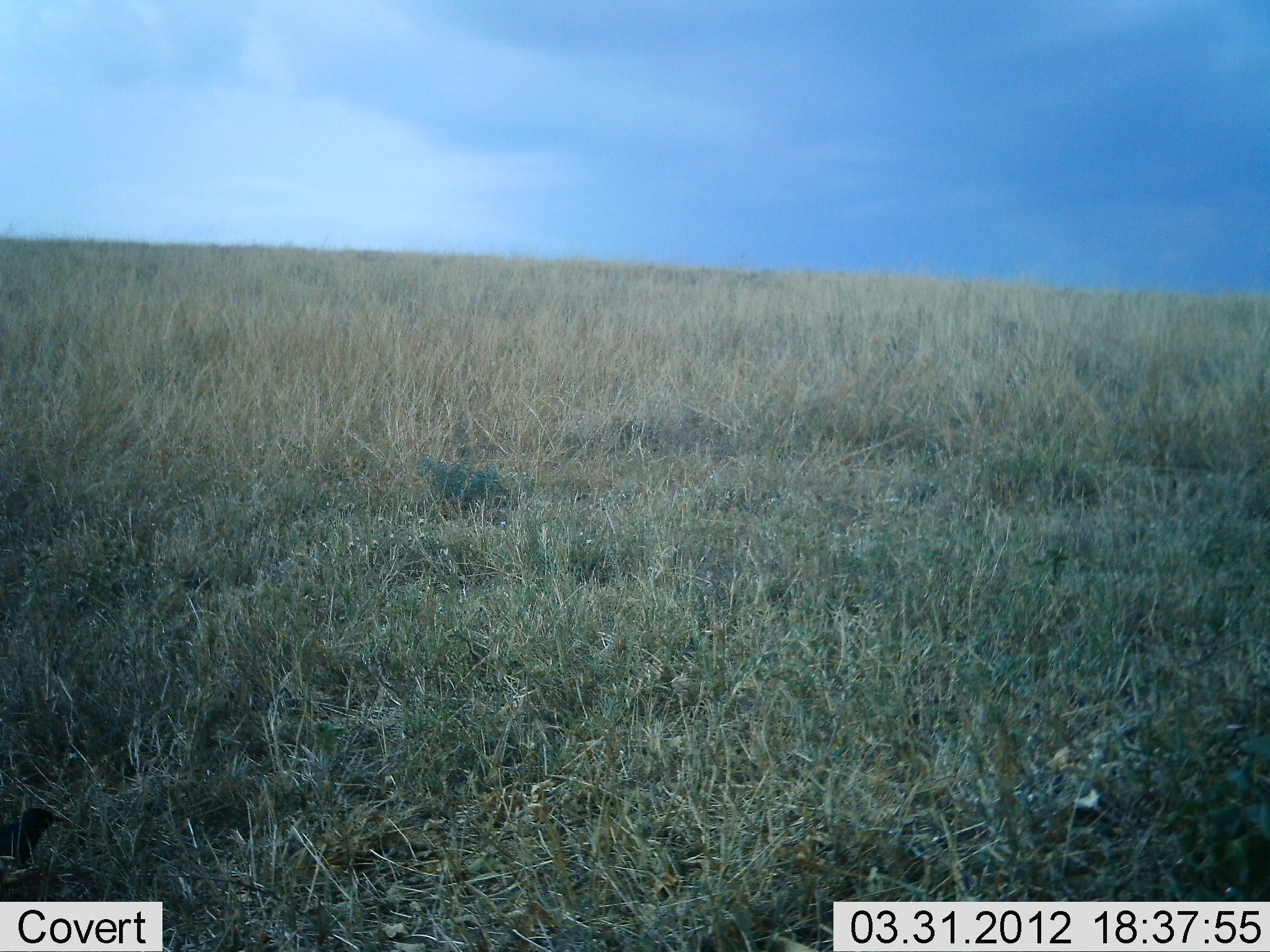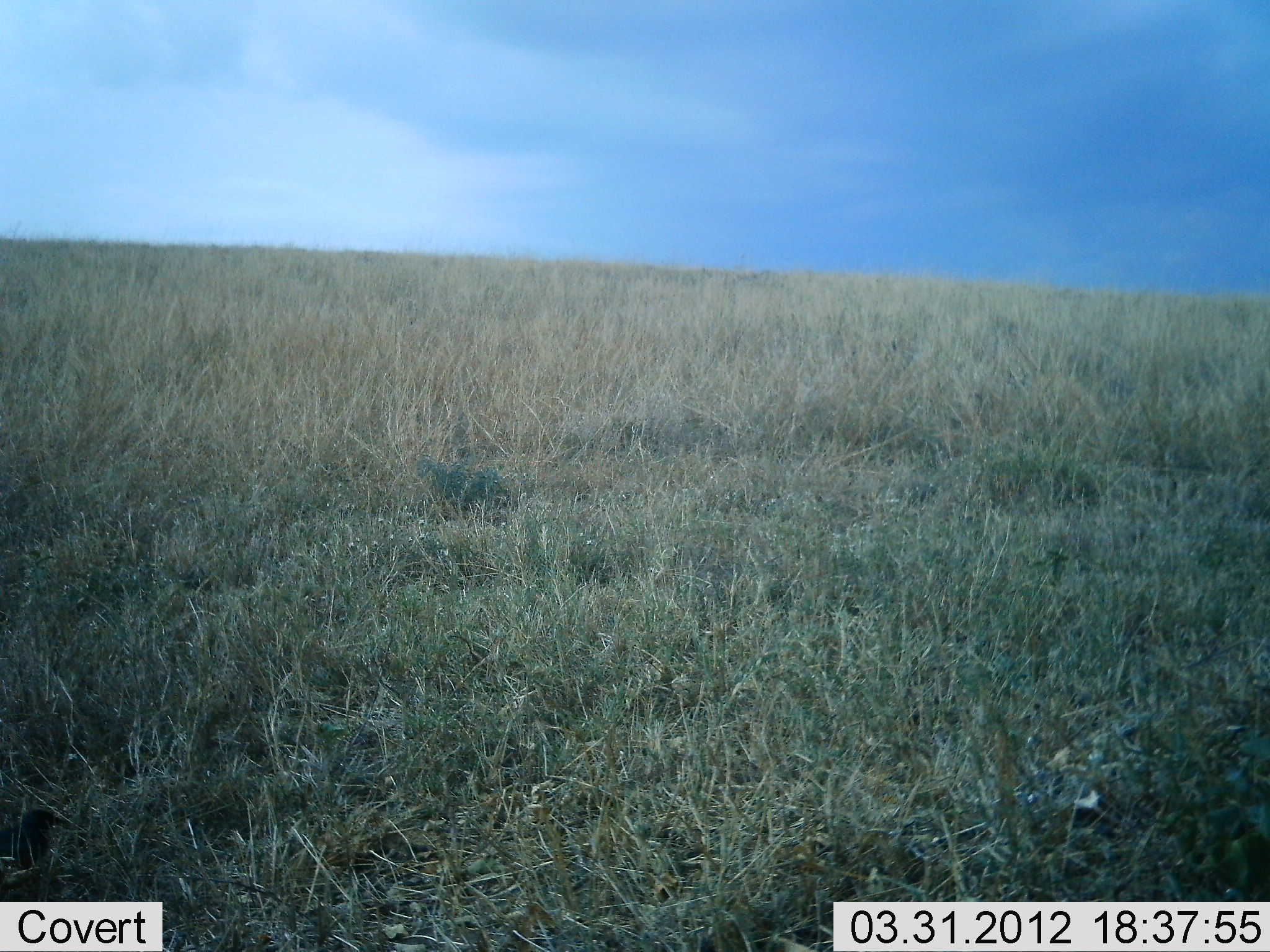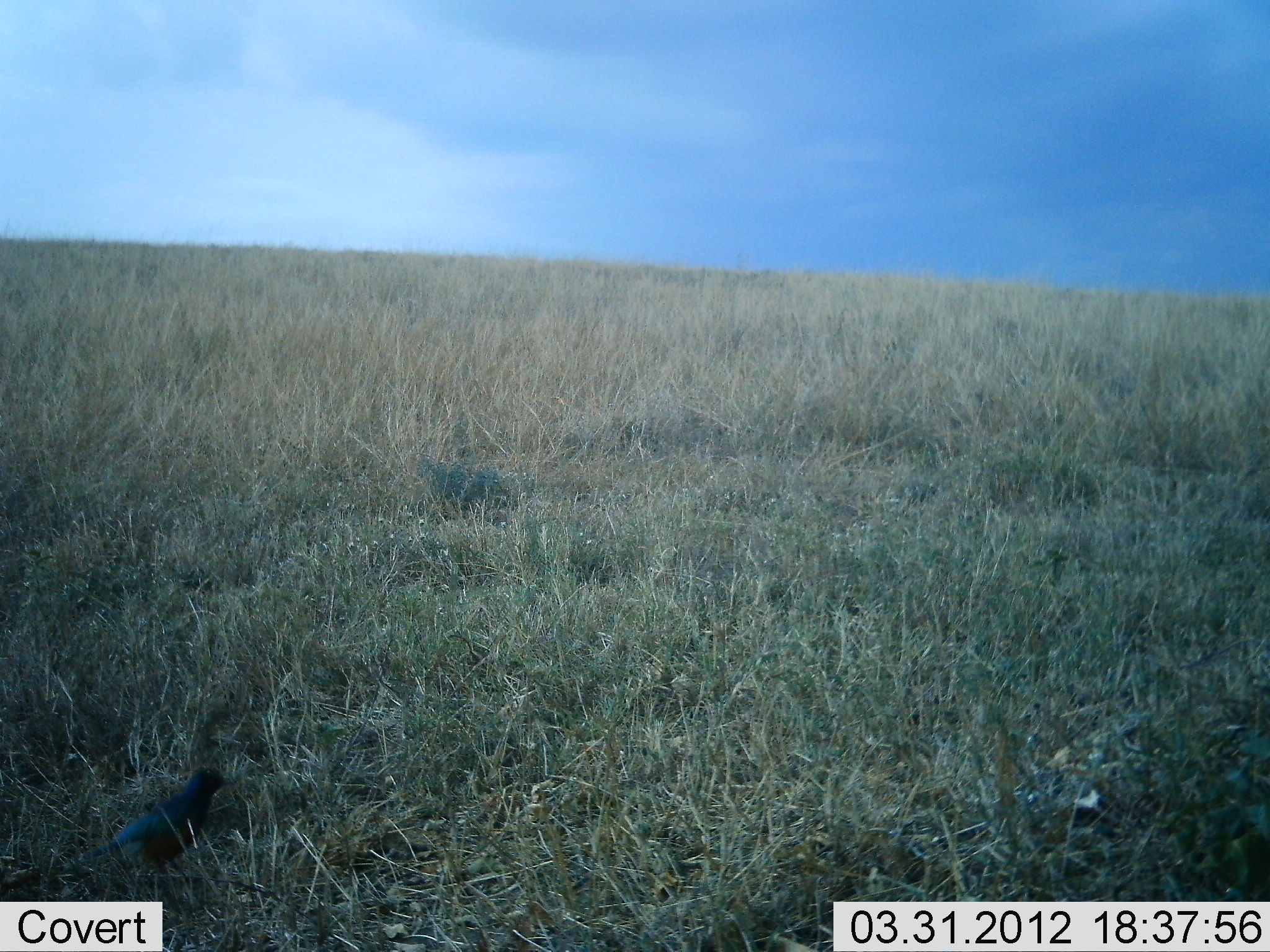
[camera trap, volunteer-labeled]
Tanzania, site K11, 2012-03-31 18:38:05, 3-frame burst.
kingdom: Animalia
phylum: Chordata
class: Aves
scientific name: Aves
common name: bird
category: otherbird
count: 1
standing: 0%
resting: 0%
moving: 100%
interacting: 0%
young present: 0%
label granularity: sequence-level